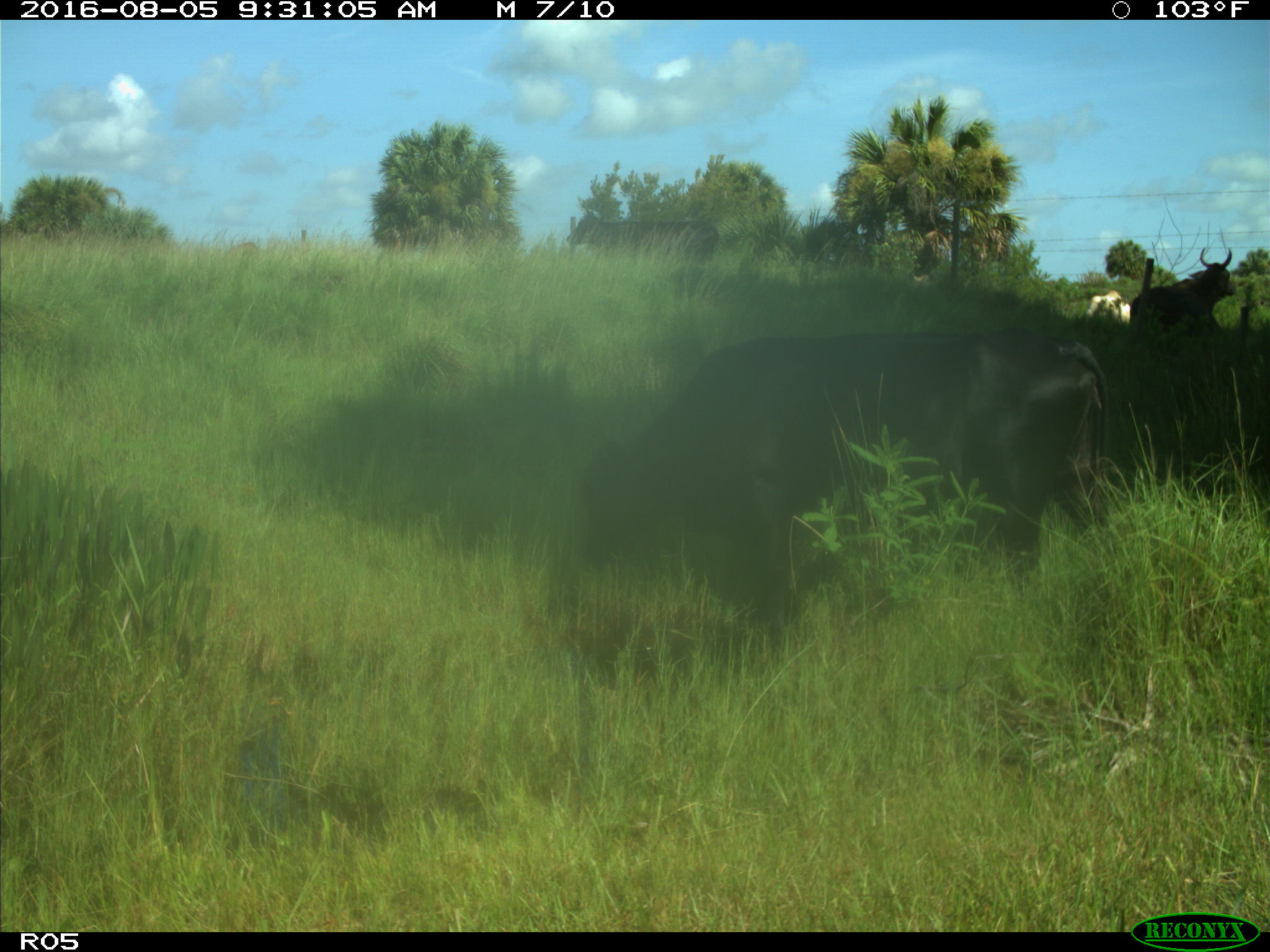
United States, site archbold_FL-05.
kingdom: Animalia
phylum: Chordata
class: Mammalia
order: Artiodactyla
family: Bovidae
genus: Bos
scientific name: Bos taurus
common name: domestic cow